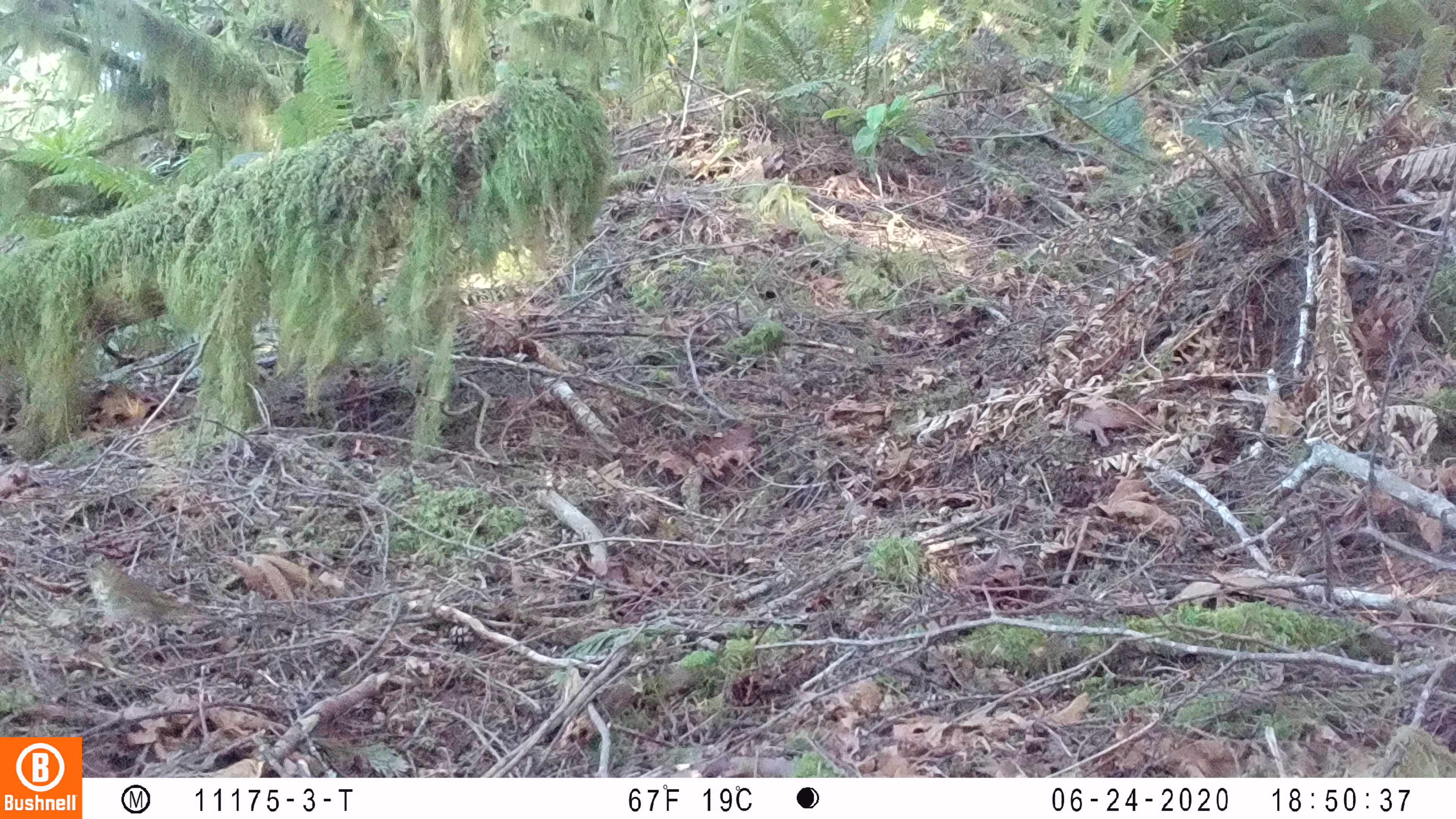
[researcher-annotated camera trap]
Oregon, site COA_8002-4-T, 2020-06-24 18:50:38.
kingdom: Animalia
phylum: Chordata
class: Aves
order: Passeriformes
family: Turdidae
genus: Catharus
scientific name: Catharus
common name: brown thrushes and nightingale-thrushes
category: catharus species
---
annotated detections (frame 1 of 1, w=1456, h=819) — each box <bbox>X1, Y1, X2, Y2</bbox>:
catharus species: <bbox>75, 545, 237, 664</bbox>